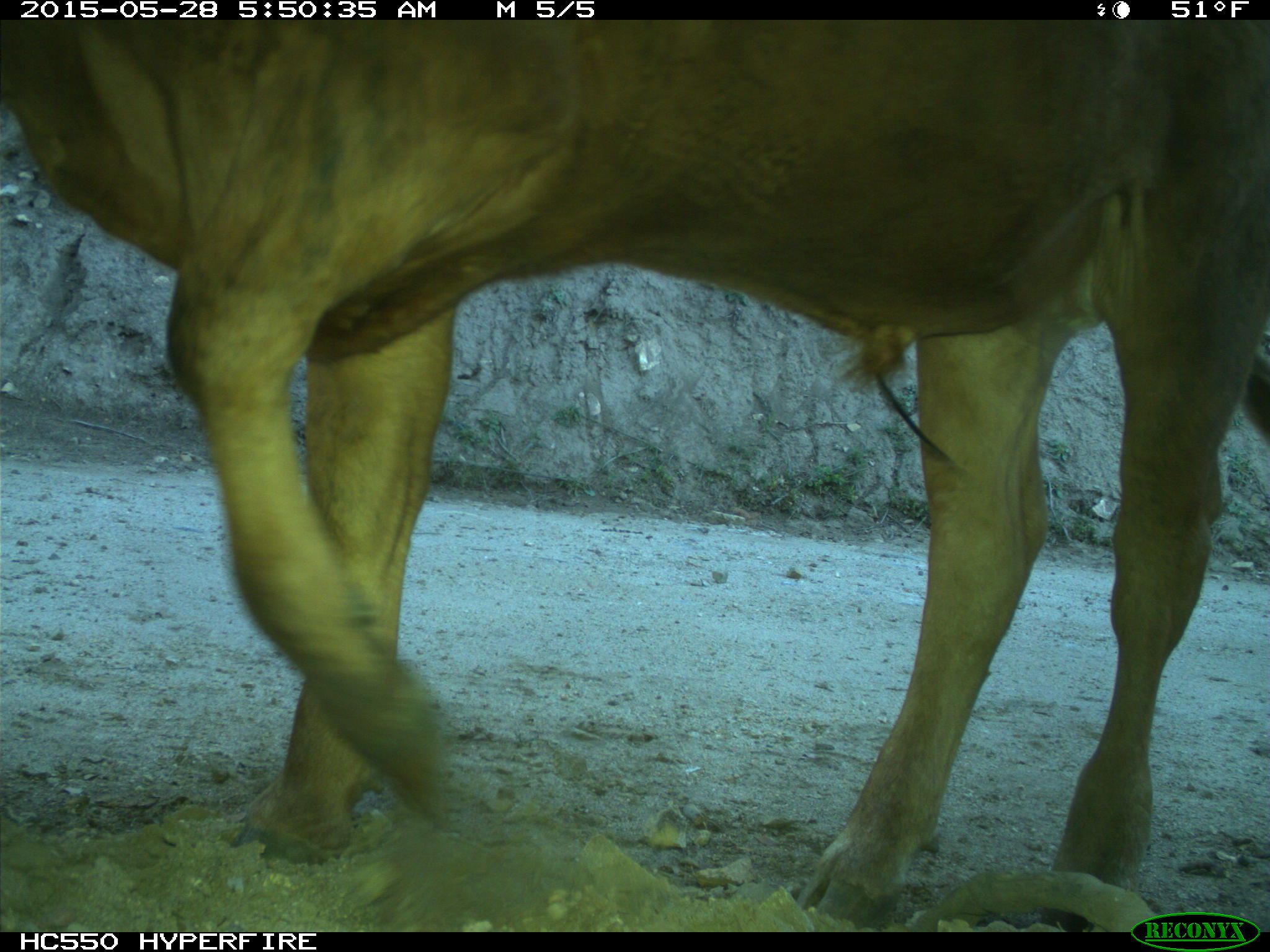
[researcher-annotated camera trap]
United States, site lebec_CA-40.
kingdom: Animalia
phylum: Chordata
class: Mammalia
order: Artiodactyla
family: Bovidae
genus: Bos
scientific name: Bos taurus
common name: domestic cow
Bos taurus (domestic cow).